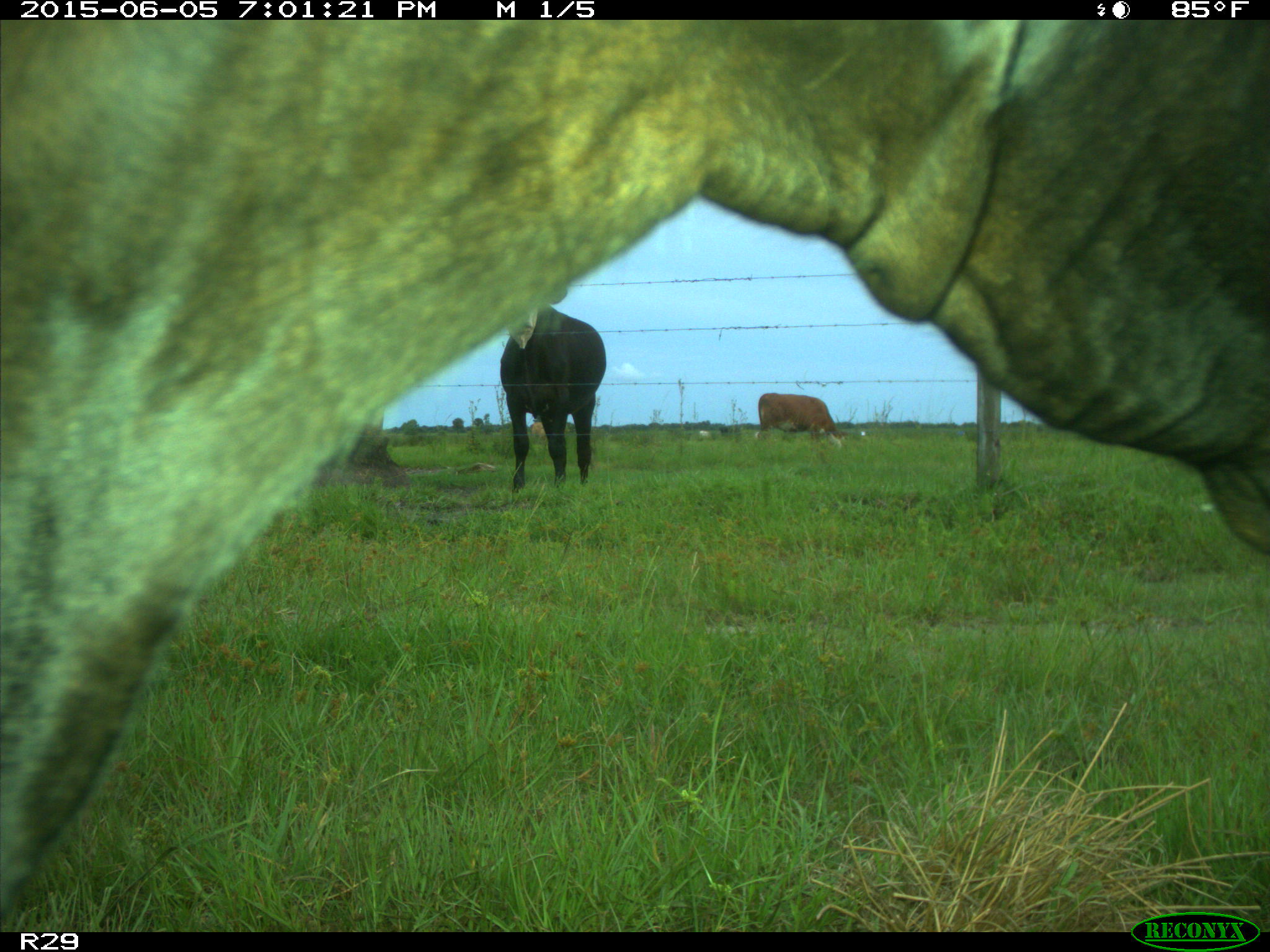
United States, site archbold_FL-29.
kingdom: Animalia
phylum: Chordata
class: Mammalia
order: Artiodactyla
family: Bovidae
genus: Bos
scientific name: Bos taurus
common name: domestic cow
Bos taurus (domestic cow).